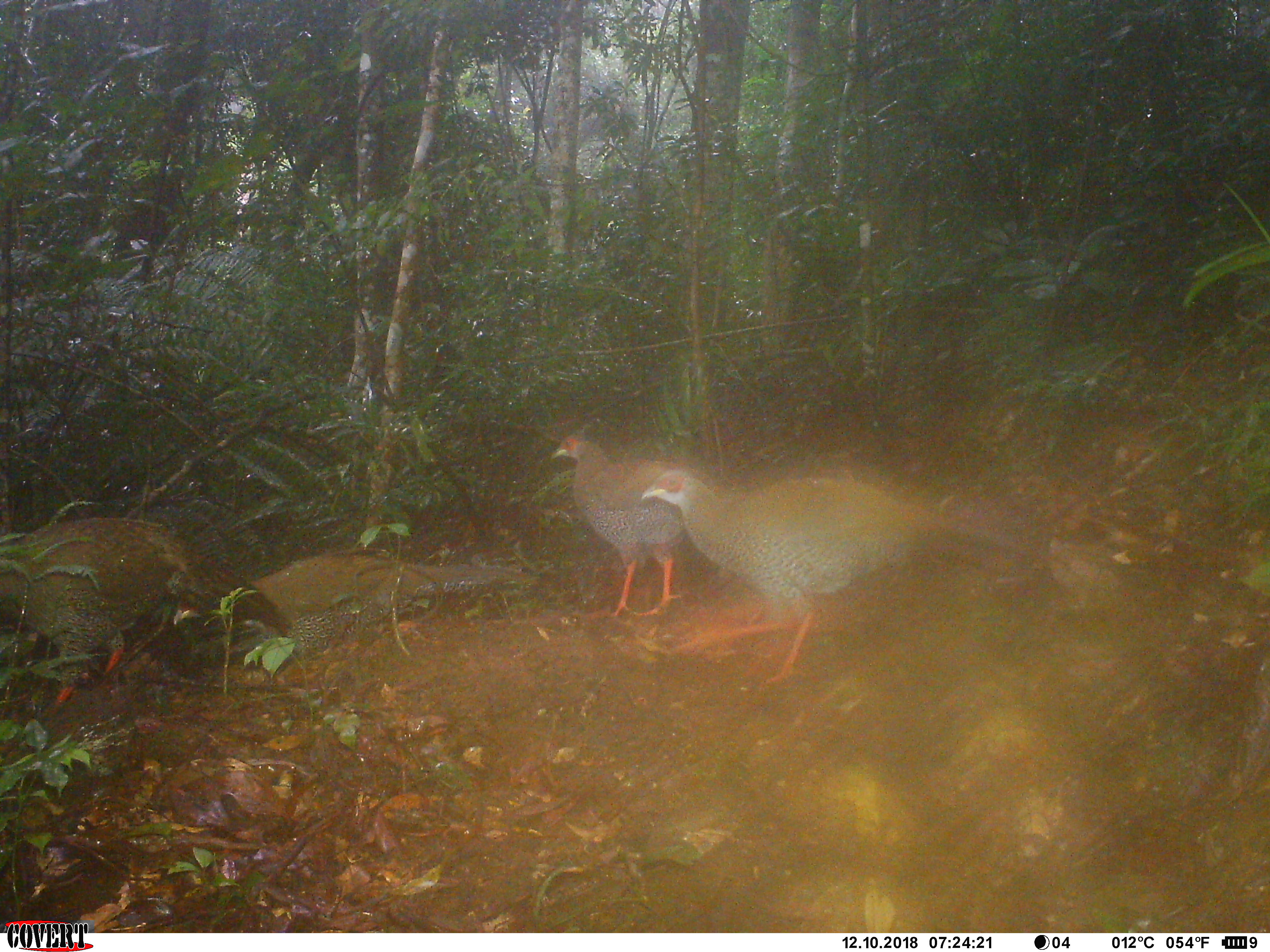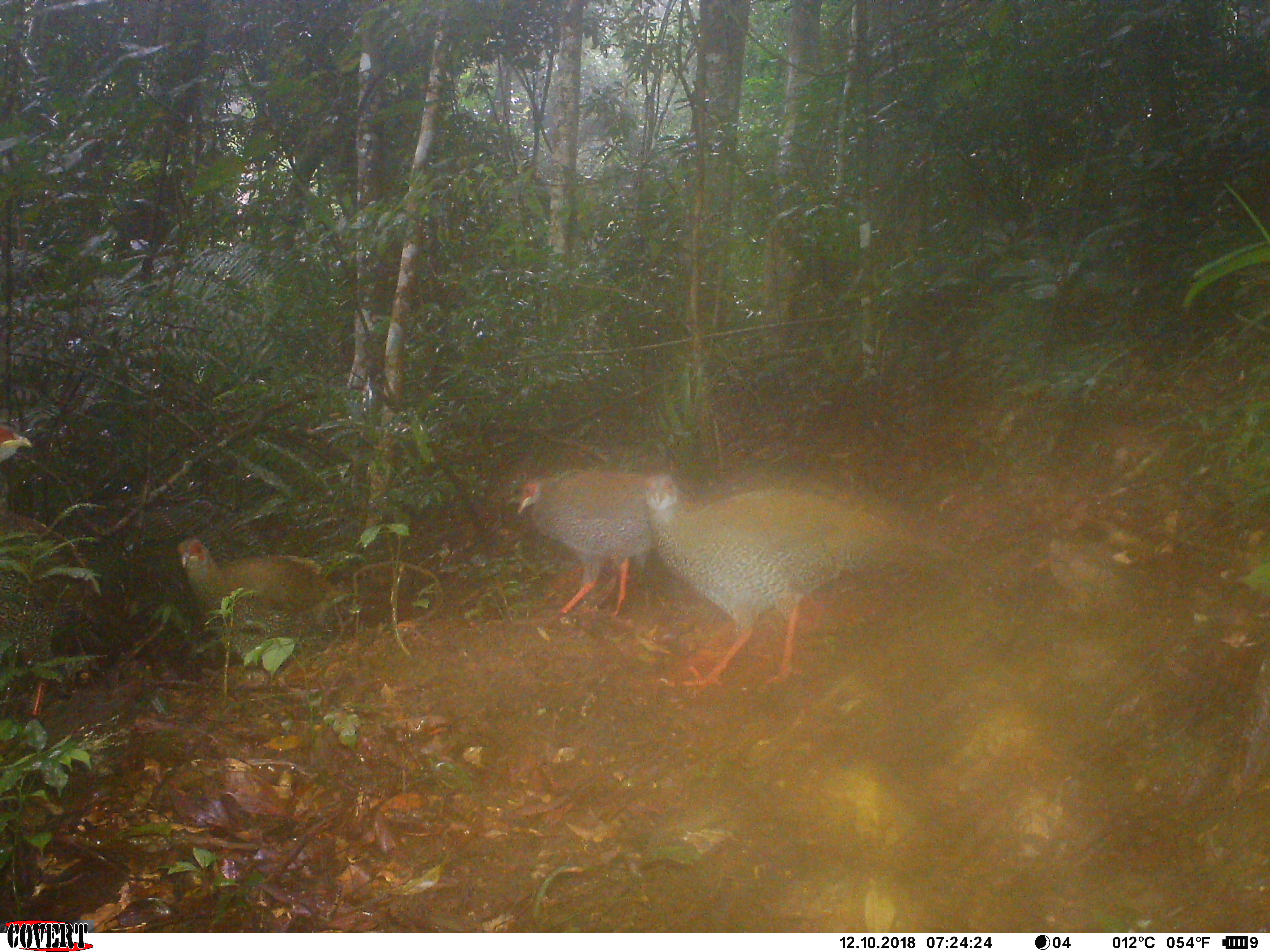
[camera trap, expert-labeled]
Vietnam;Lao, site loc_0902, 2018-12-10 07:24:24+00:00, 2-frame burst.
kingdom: Animalia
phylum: Chordata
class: Aves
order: Galliformes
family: Phasianidae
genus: Lophura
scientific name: Lophura nycthemera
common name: silver pheasant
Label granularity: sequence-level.